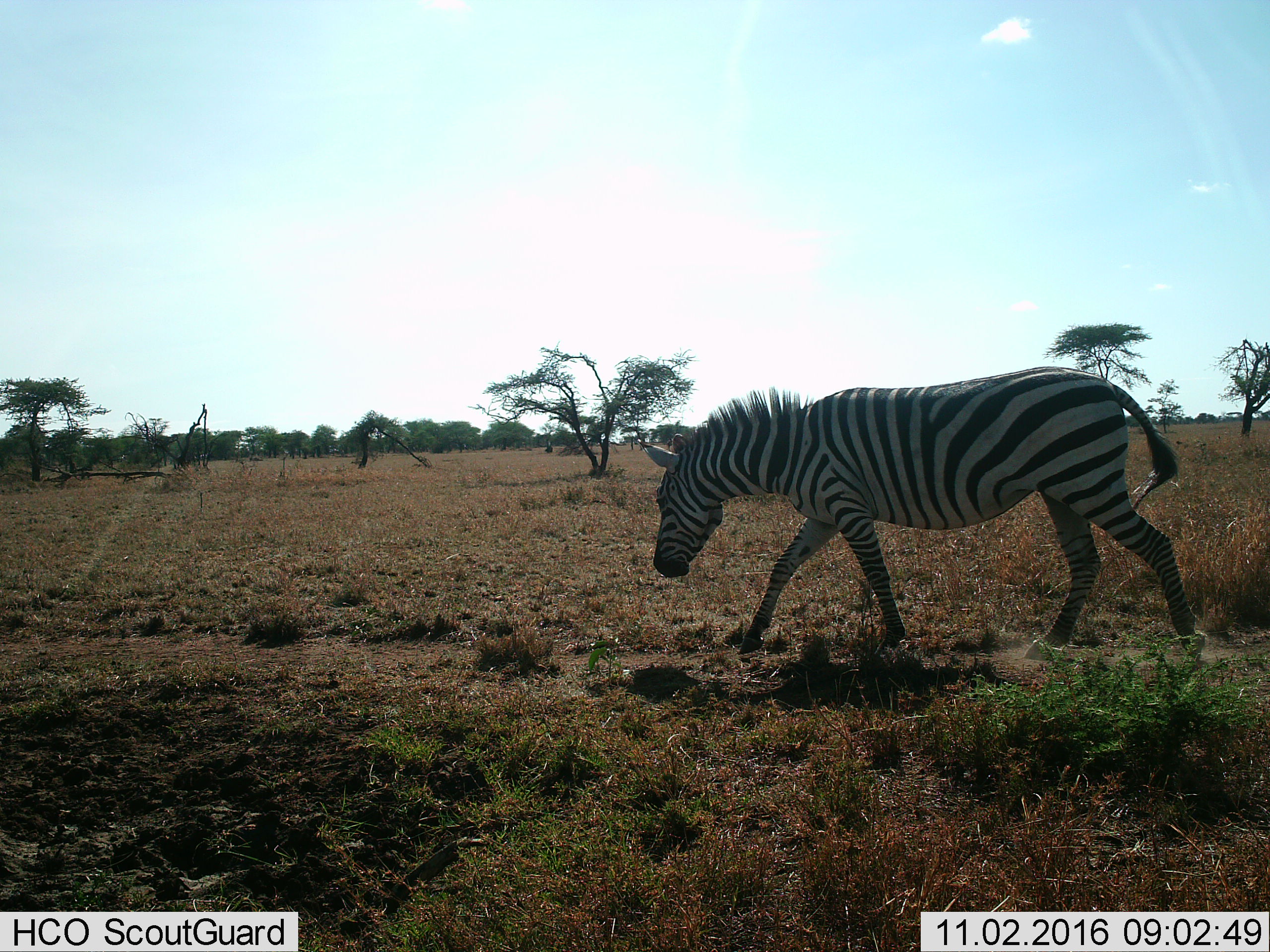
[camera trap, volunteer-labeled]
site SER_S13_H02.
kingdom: Animalia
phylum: Chordata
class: Mammalia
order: Perissodactyla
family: Equidae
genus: Equus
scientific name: Equus quagga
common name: plains zebra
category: zebraplains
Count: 1.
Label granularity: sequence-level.